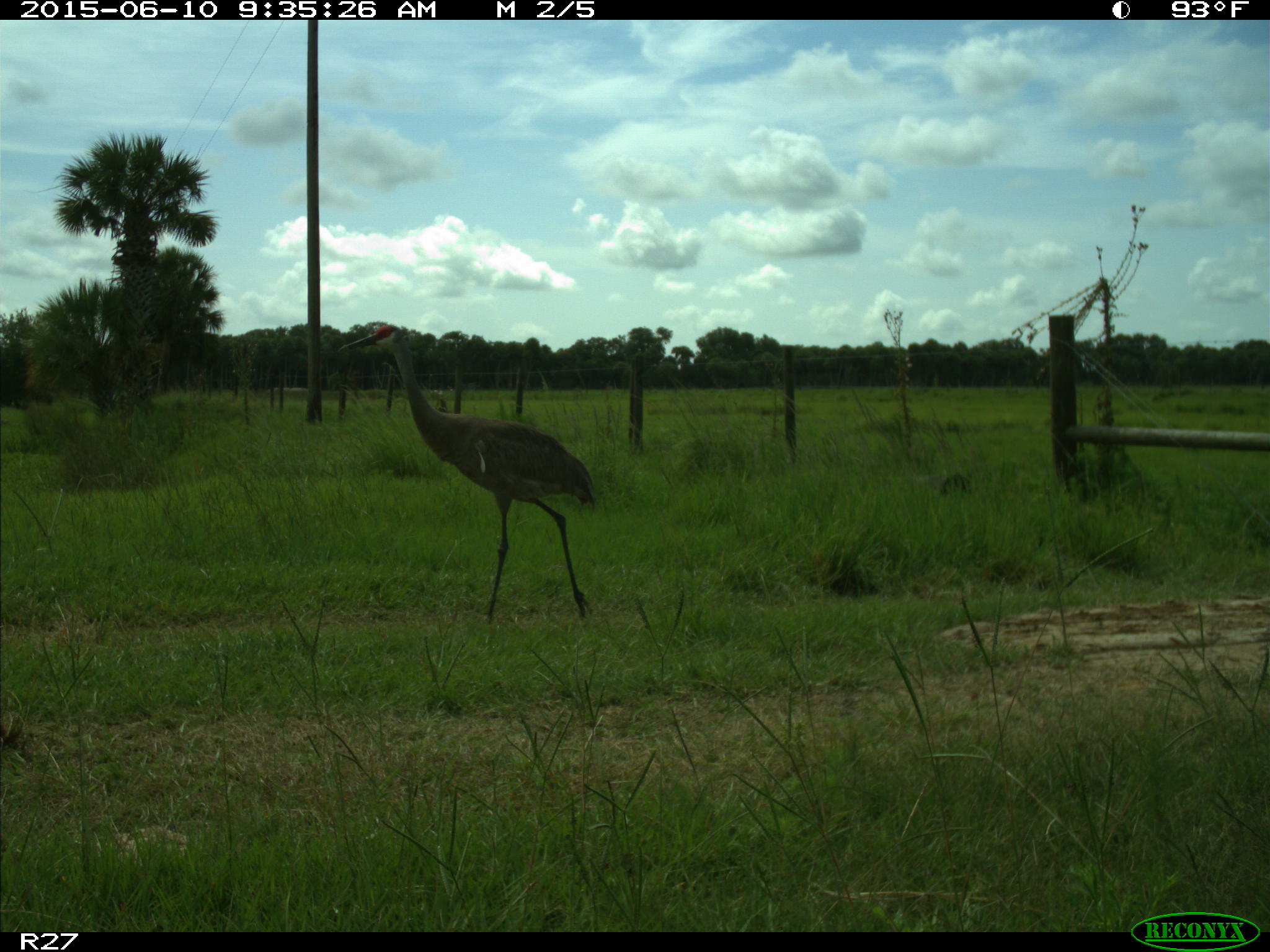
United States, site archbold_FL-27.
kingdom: Animalia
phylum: Chordata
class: Aves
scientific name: Aves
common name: birds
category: unidentified bird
Unidentified bird (birds) (Aves).